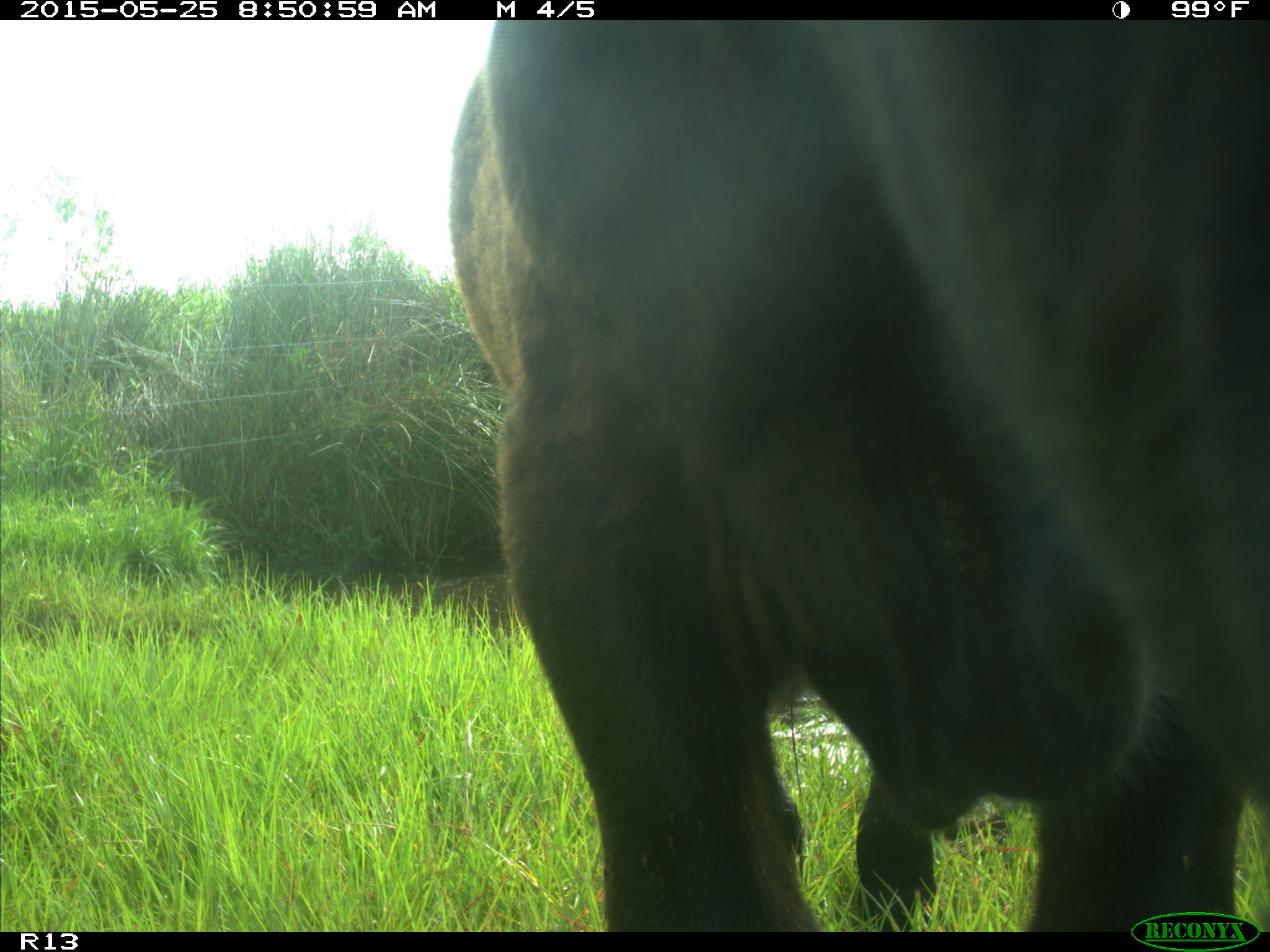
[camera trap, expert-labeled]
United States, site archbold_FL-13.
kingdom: Animalia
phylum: Chordata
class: Mammalia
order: Artiodactyla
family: Bovidae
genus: Bos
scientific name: Bos taurus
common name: domestic cow